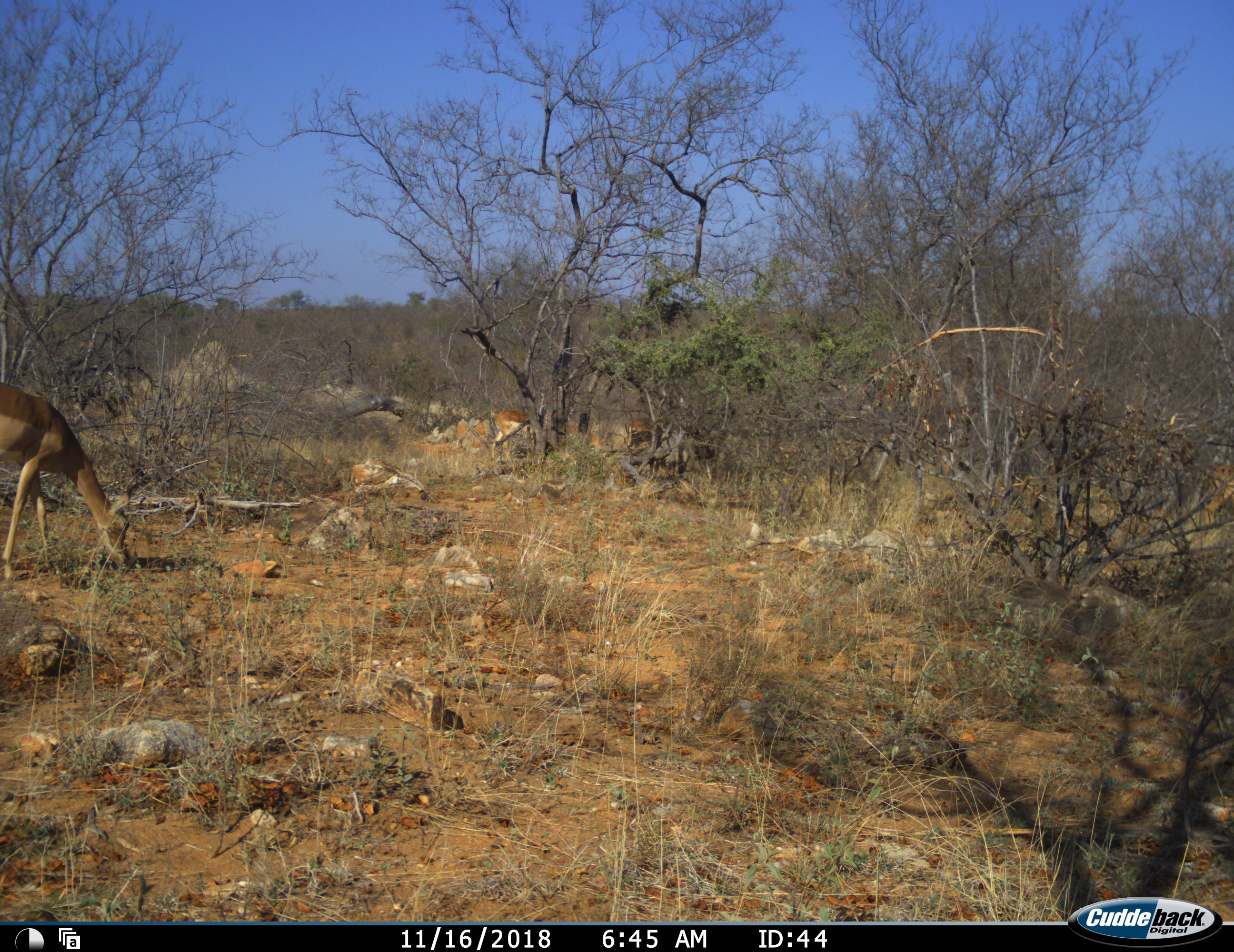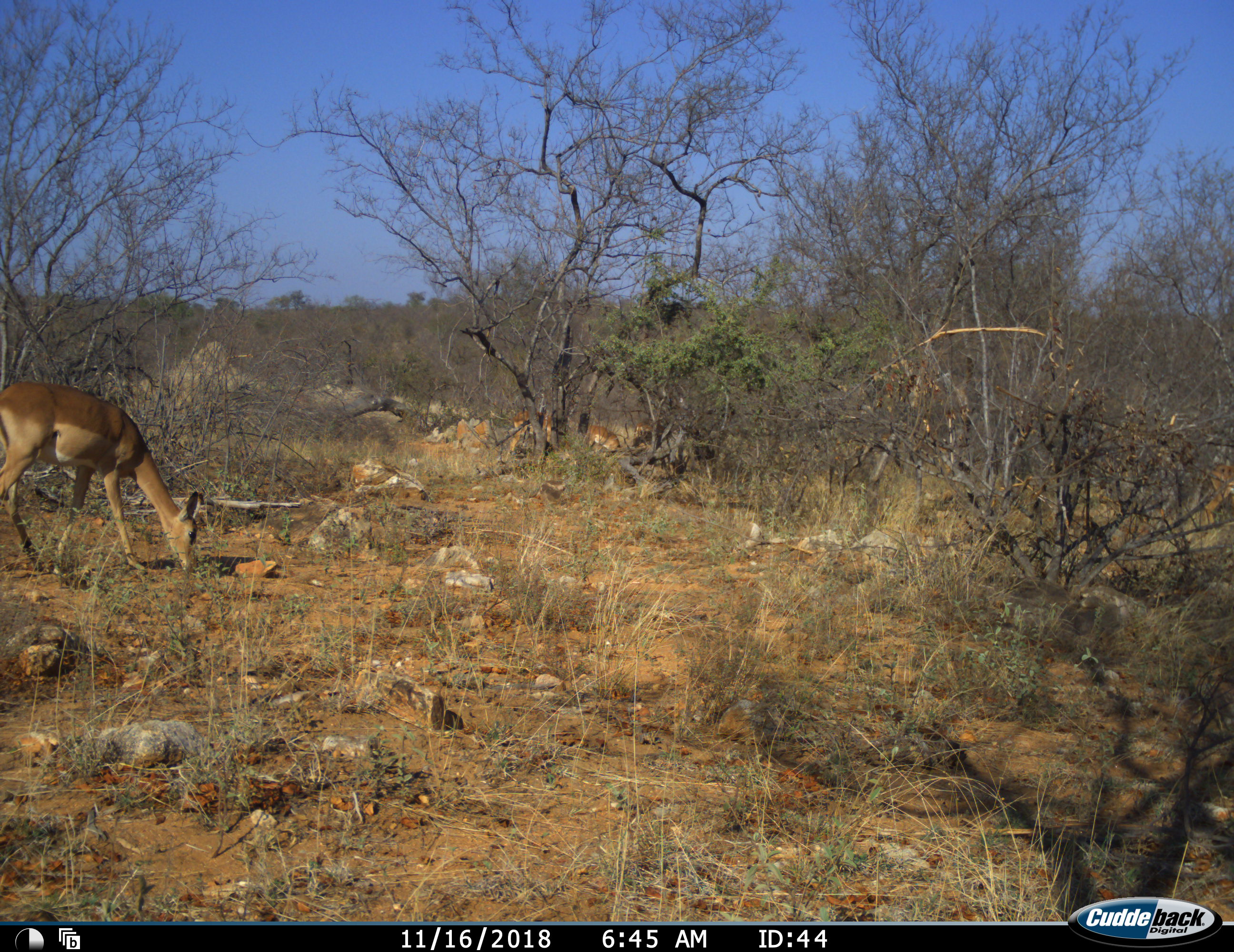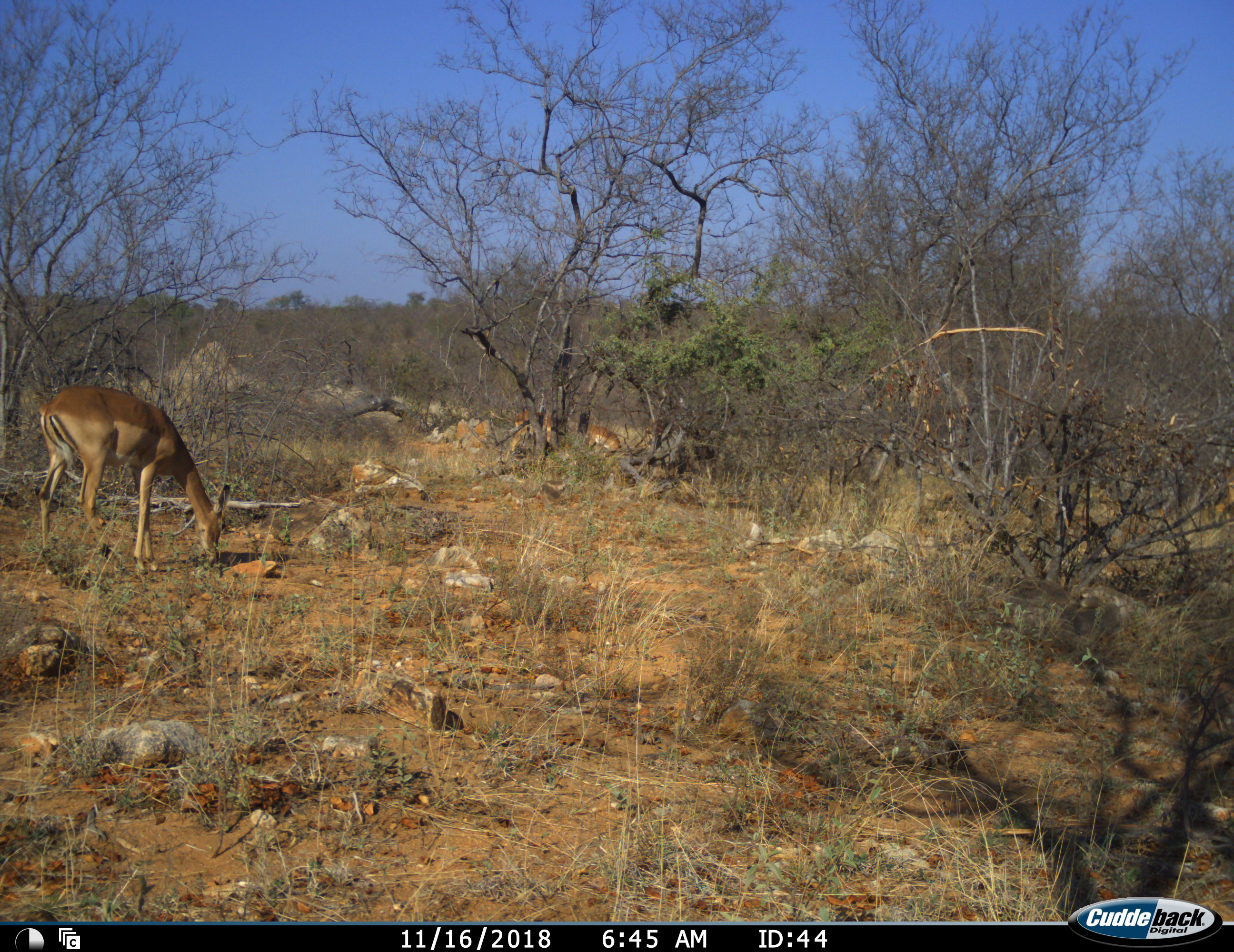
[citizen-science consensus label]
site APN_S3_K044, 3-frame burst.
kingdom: Animalia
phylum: Chordata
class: Mammalia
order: Artiodactyla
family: Bovidae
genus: Aepyceros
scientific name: Aepyceros melampus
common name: impala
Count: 4.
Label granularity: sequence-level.